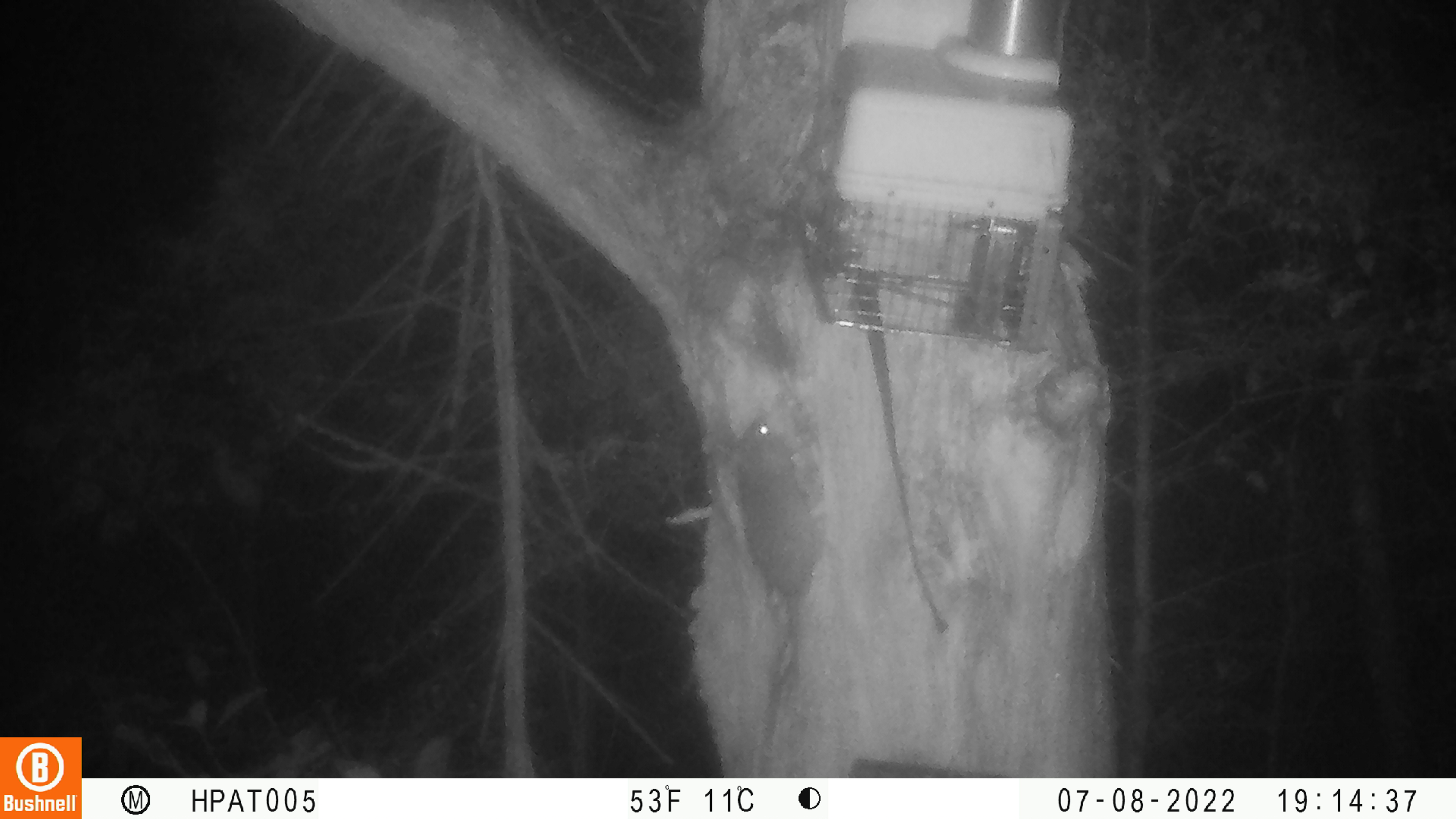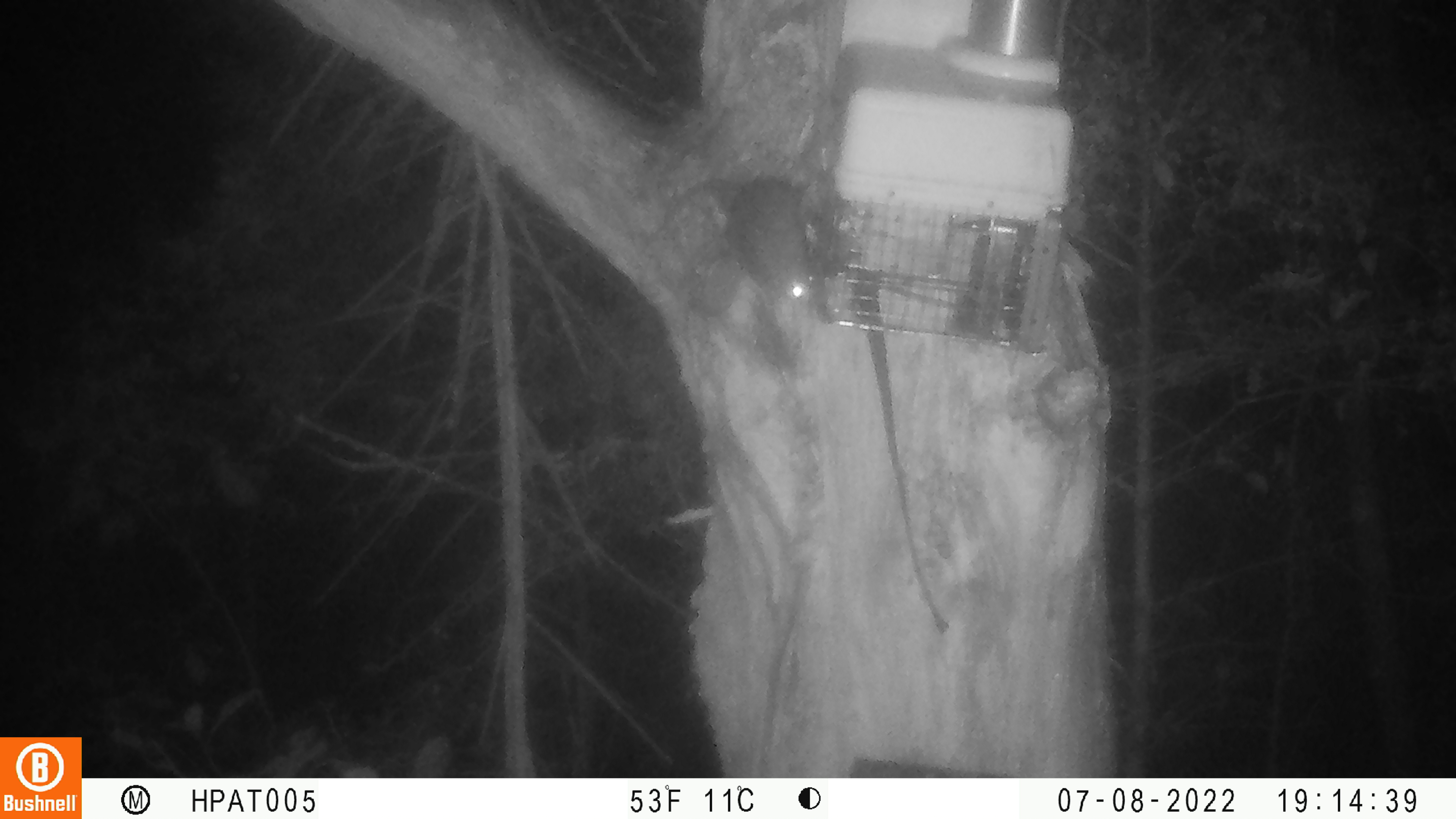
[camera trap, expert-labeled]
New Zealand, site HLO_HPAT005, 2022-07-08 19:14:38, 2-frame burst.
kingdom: Animalia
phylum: Chordata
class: Mammalia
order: Rodentia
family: Muridae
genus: Rattus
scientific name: Rattus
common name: rat